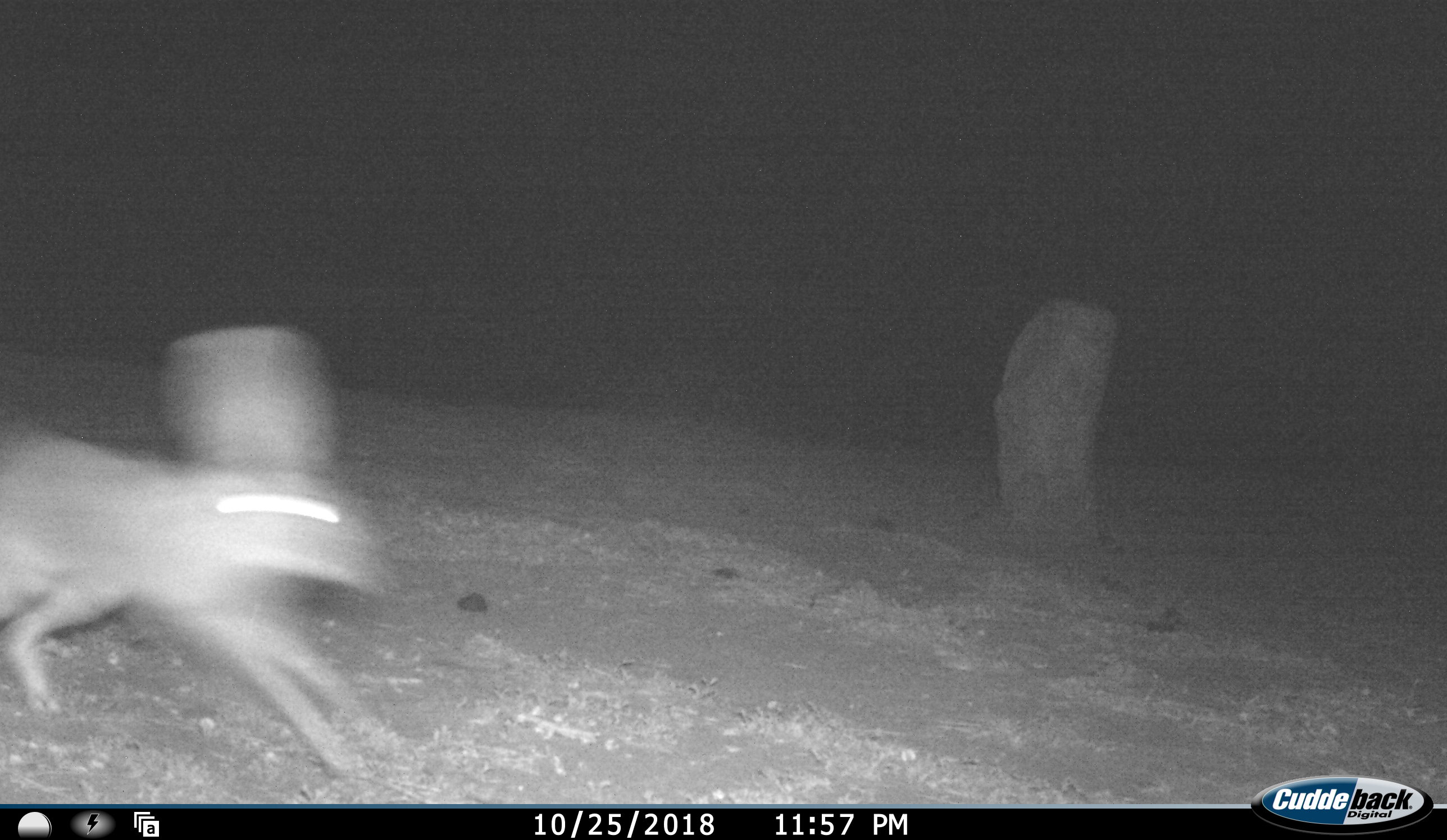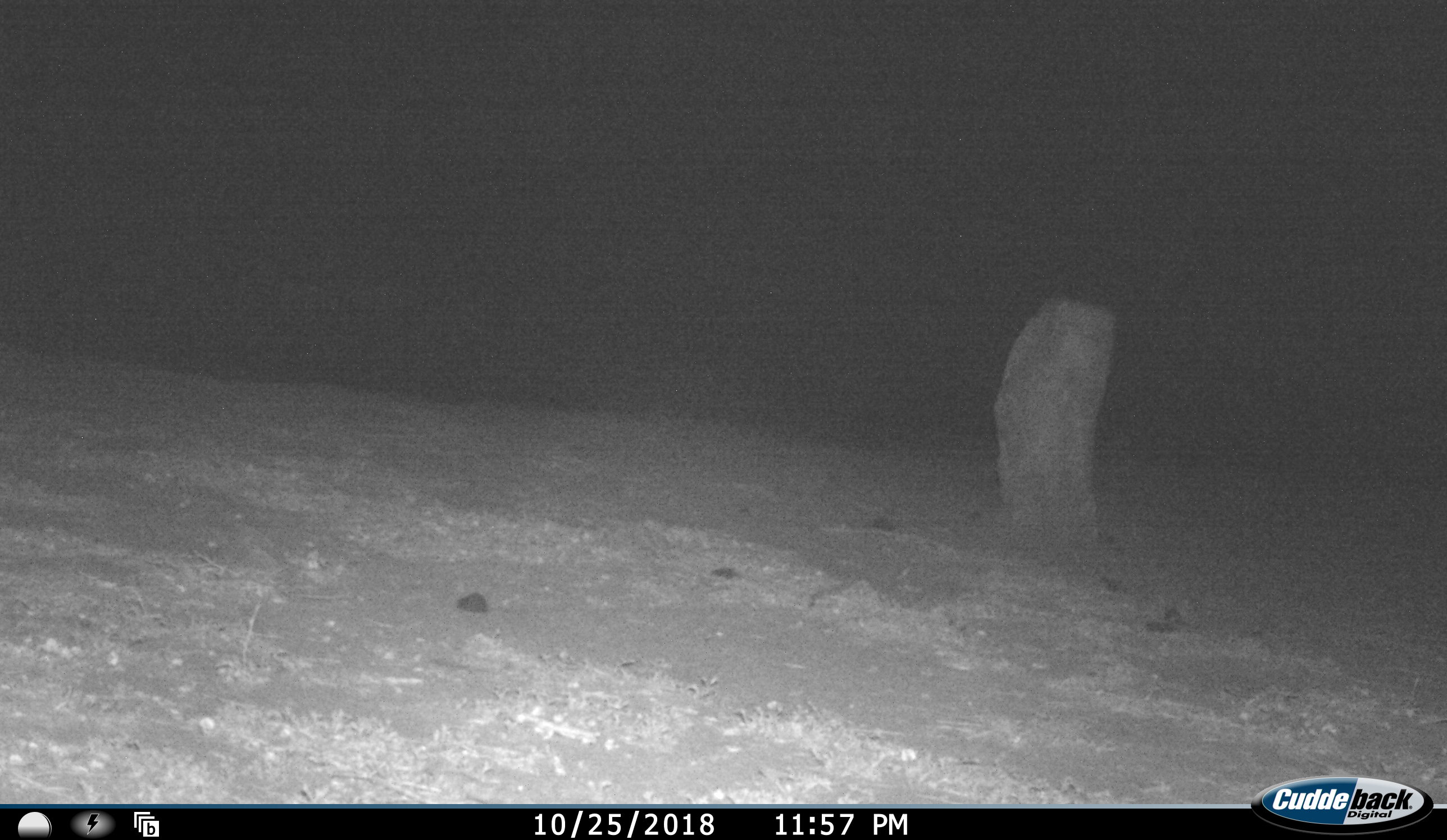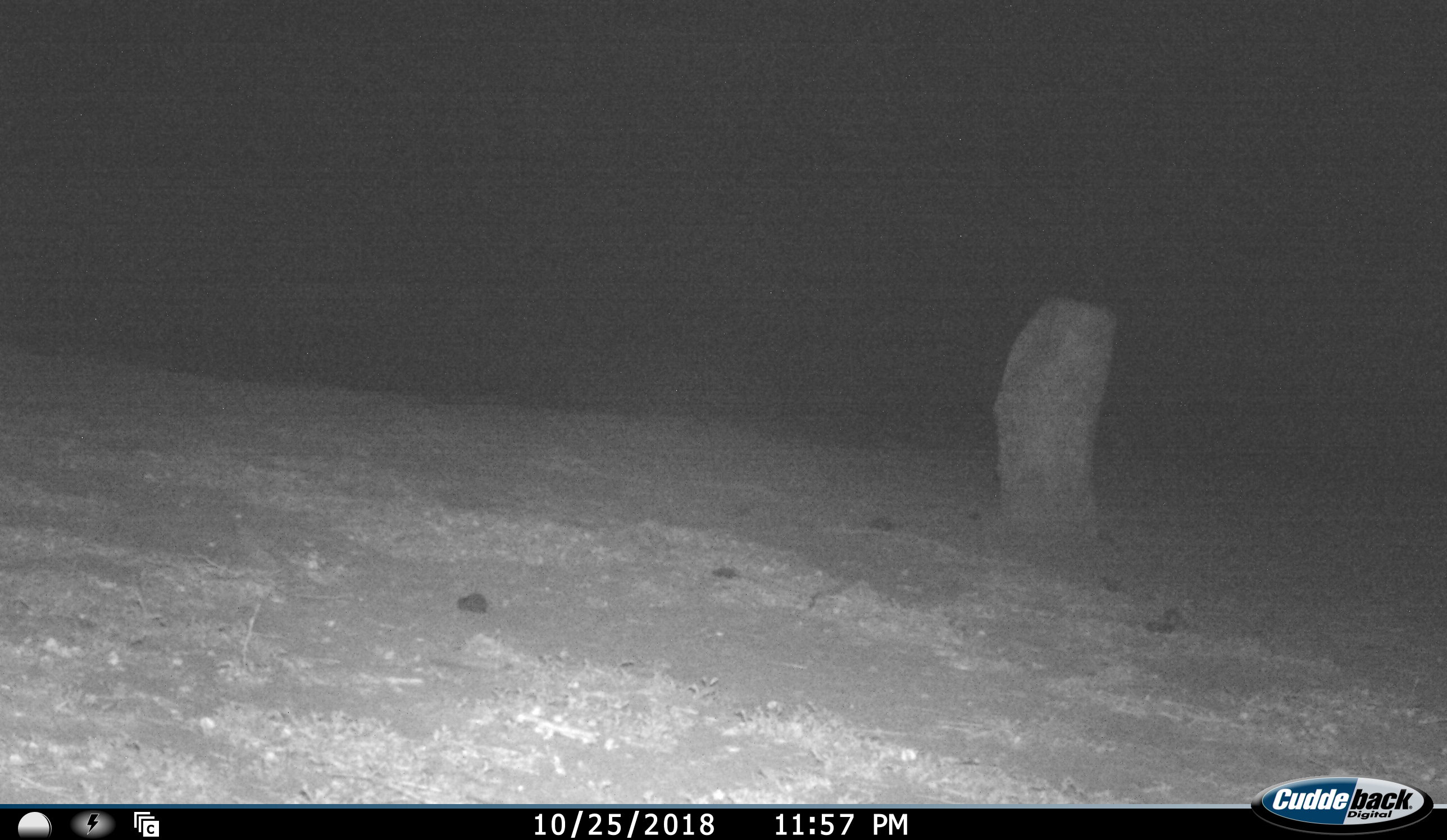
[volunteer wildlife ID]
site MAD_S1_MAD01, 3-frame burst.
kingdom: Animalia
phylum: Chordata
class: Mammalia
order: Lagomorpha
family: Leporidae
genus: Lepus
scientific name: Lepus capensis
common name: cape hare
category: harecape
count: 1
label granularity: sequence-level